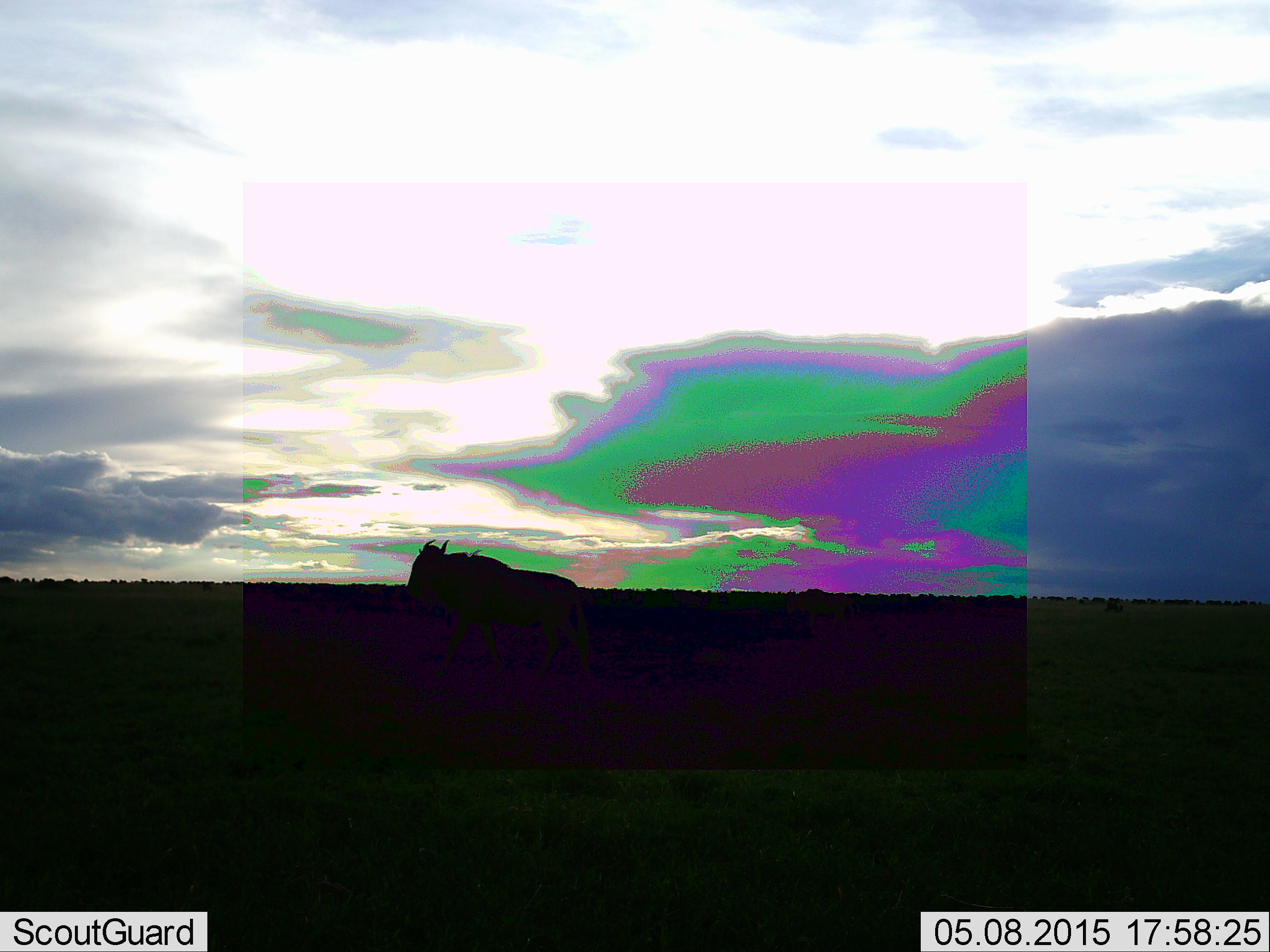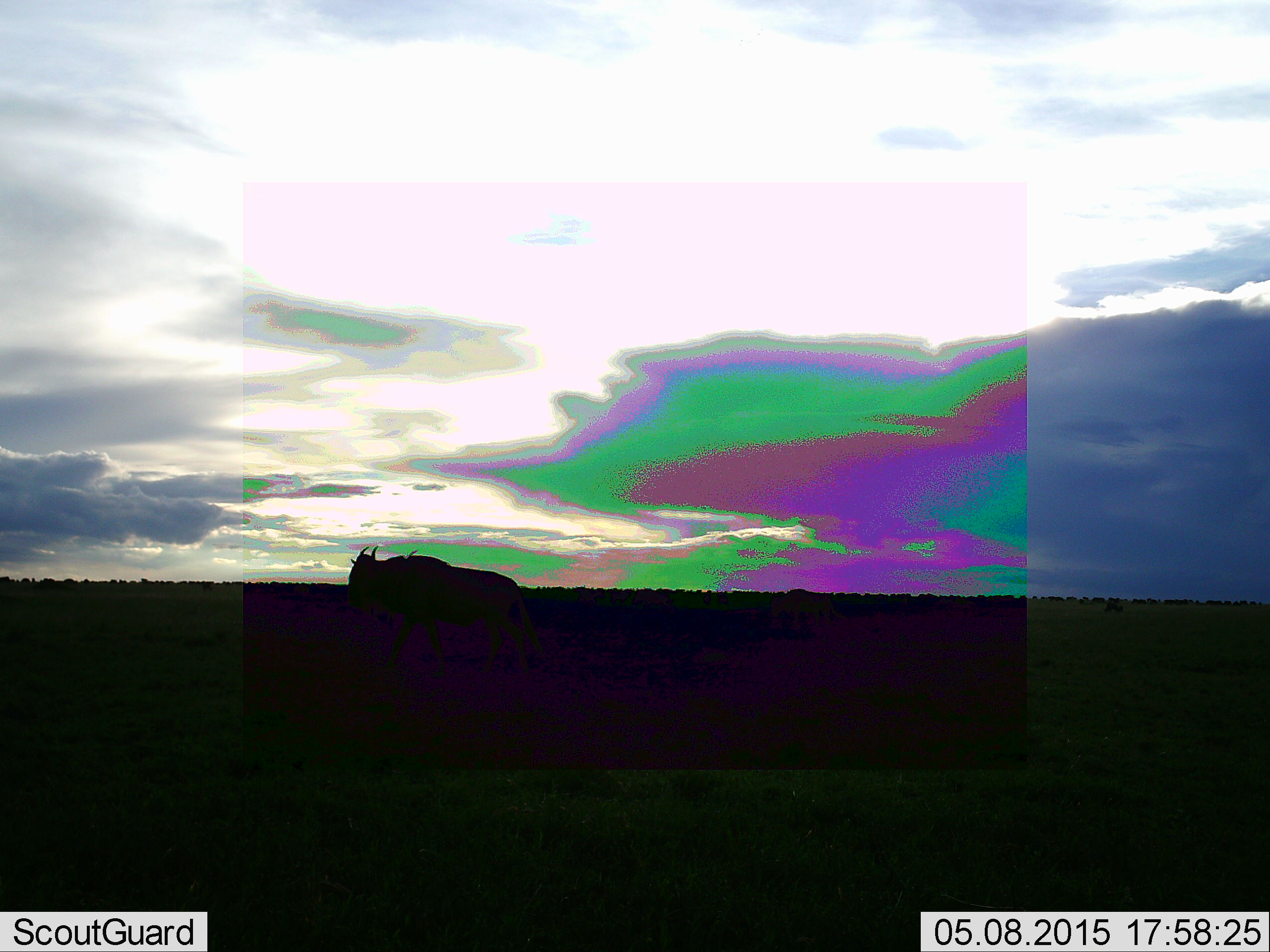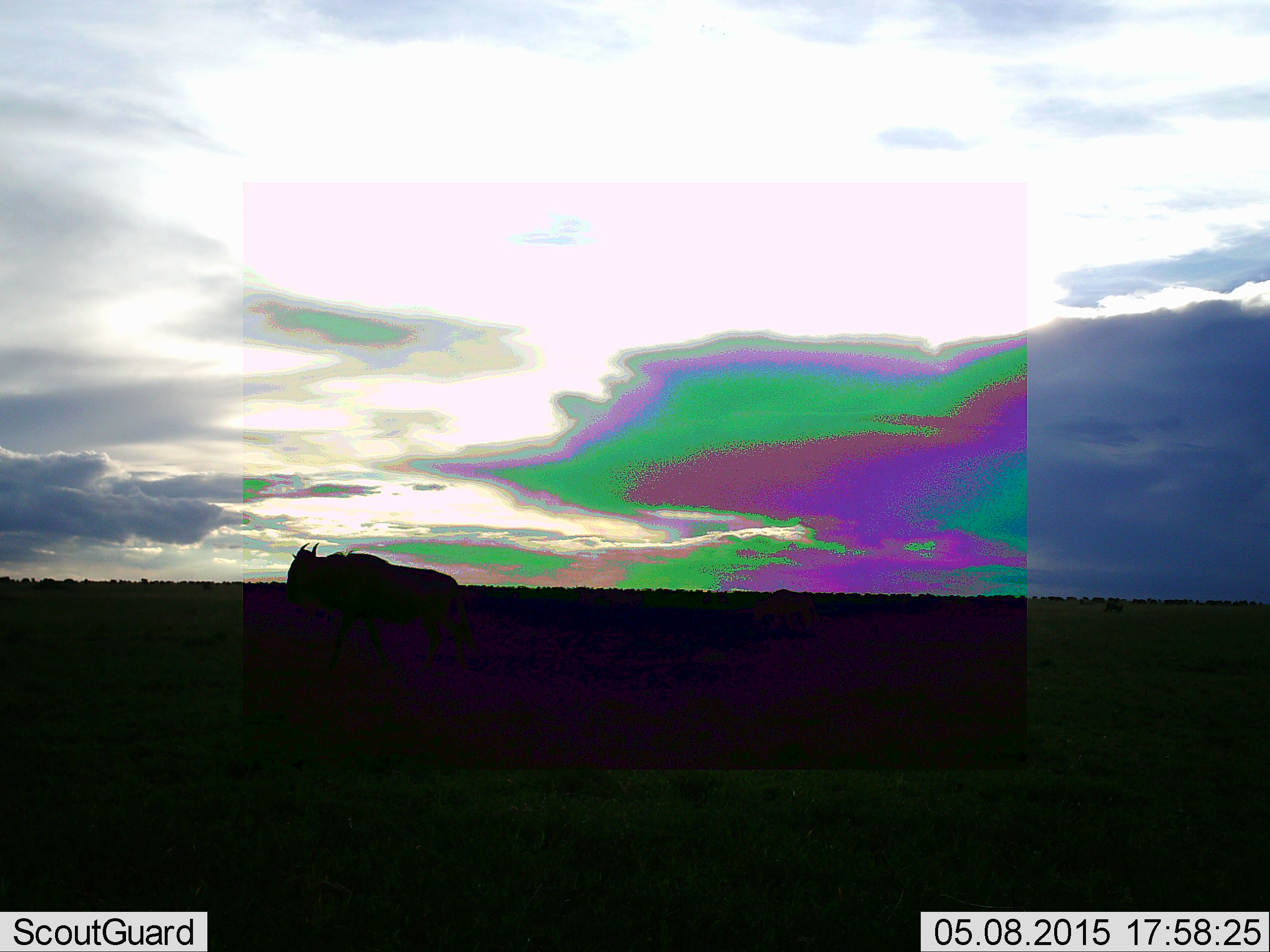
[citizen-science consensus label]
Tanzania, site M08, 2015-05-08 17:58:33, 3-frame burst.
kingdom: Animalia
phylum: Chordata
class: Mammalia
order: Artiodactyla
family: Bovidae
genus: Connochaetes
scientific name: Connochaetes taurinus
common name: blue wildebeest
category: wildebeest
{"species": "wildebeest (blue wildebeest) (Connochaetes taurinus)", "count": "1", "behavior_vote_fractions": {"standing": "20%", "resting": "0%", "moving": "90%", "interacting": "0%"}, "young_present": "0%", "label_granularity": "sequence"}